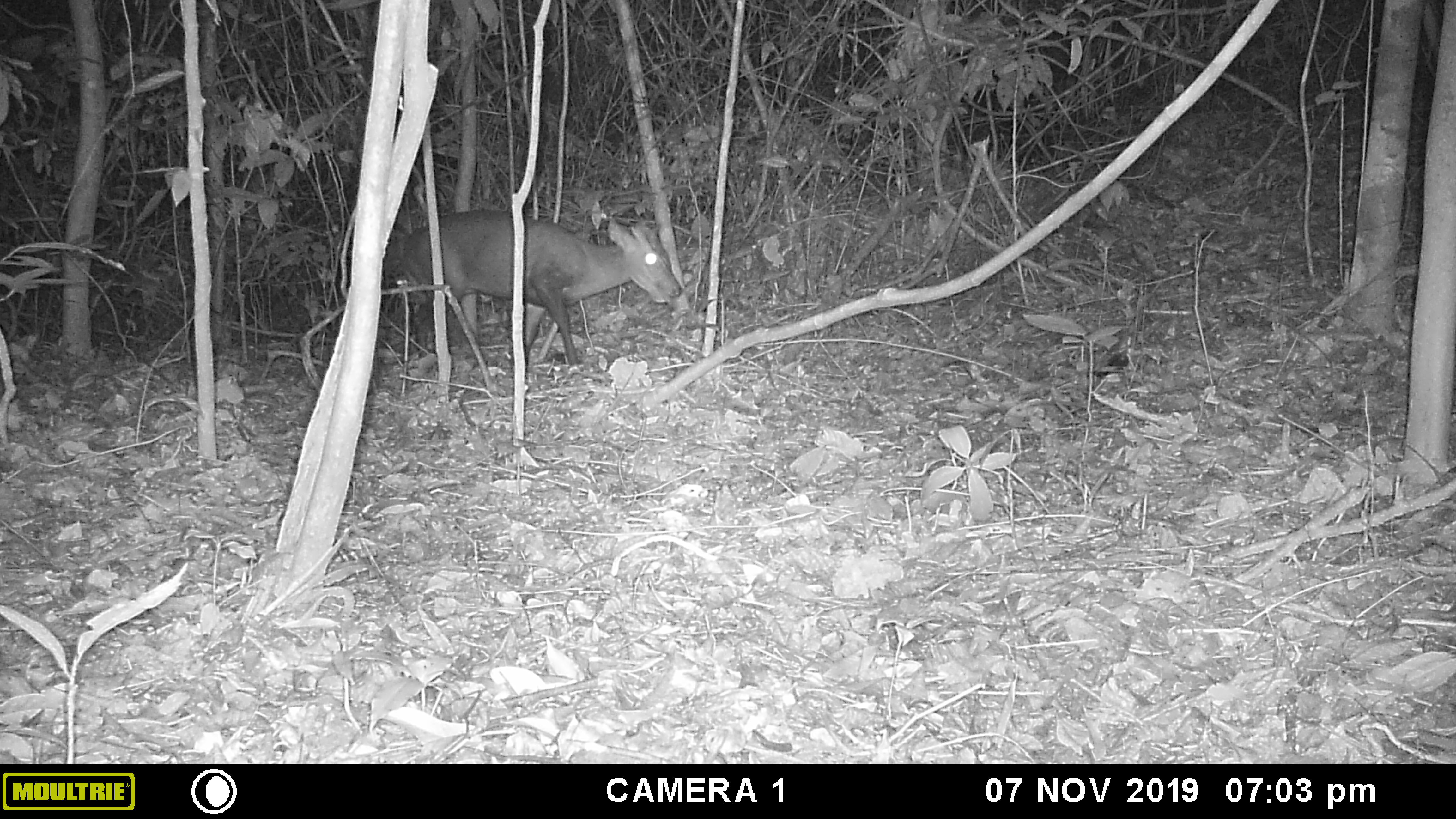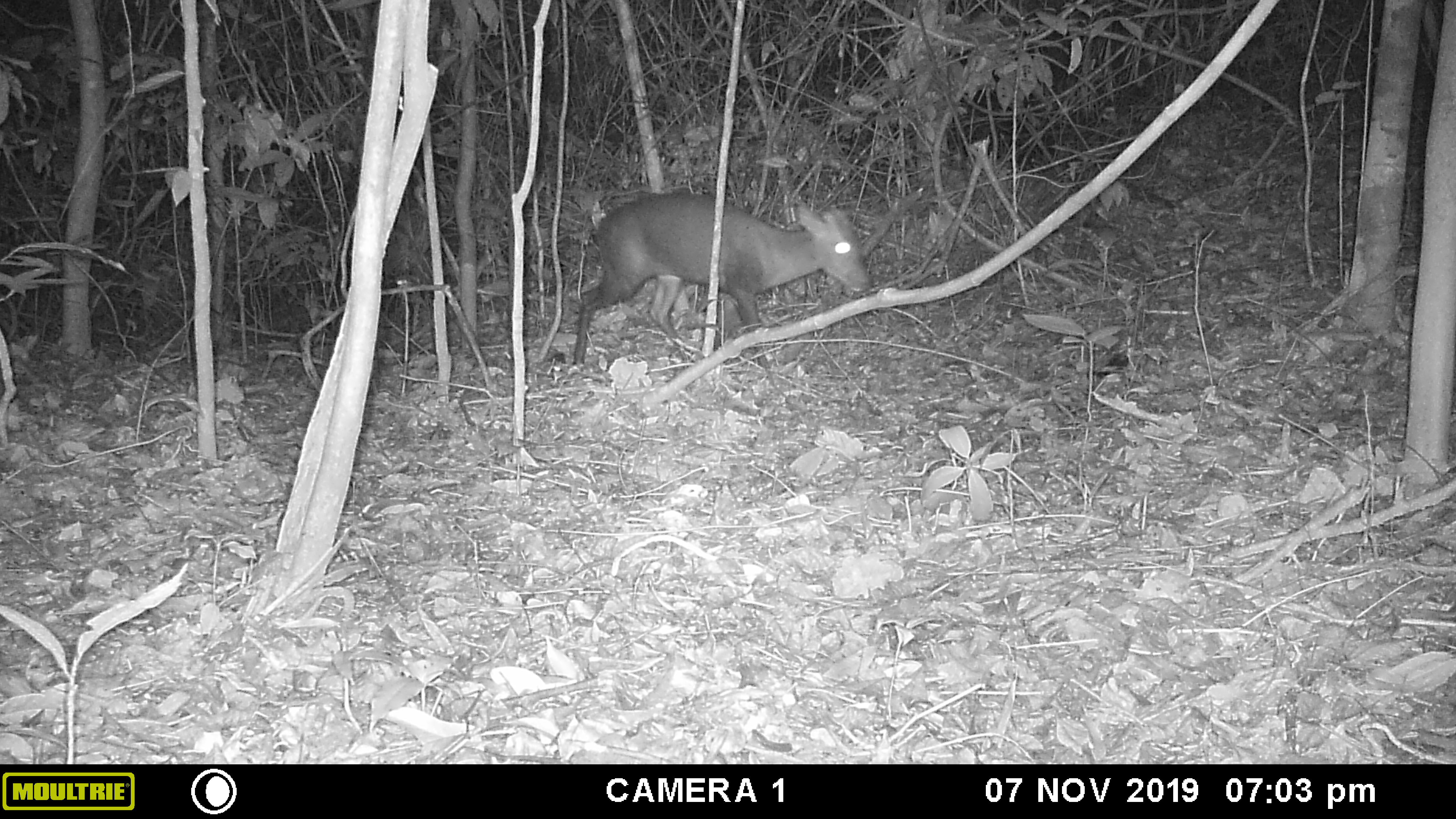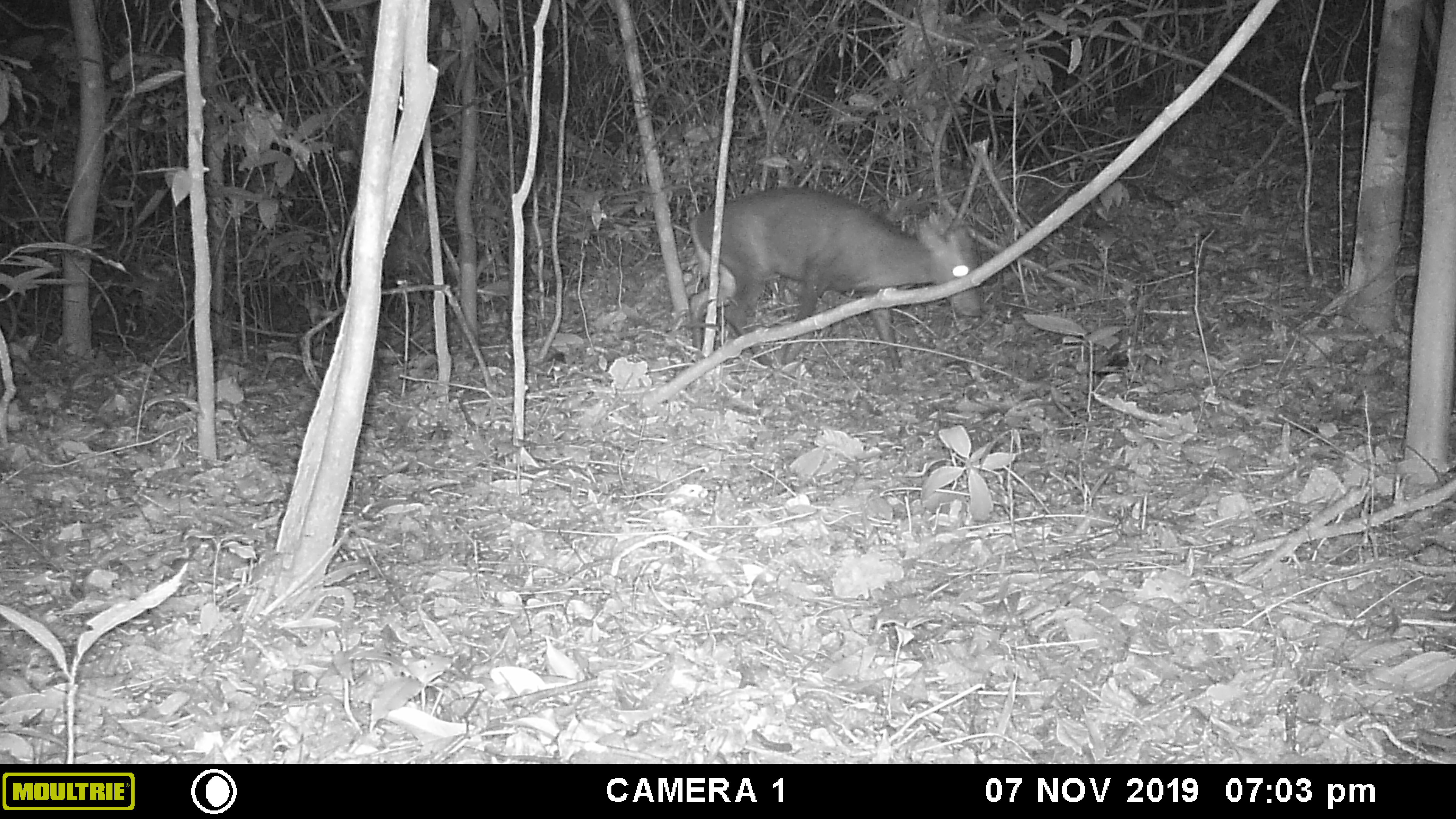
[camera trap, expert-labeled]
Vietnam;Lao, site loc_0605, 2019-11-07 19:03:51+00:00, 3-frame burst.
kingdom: Animalia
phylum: Chordata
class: Mammalia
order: Artiodactyla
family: Cervidae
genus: Muntiacus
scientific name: Muntiacus rooseveltorum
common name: roosevelt's muntjac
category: roosevelts muntjac group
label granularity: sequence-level